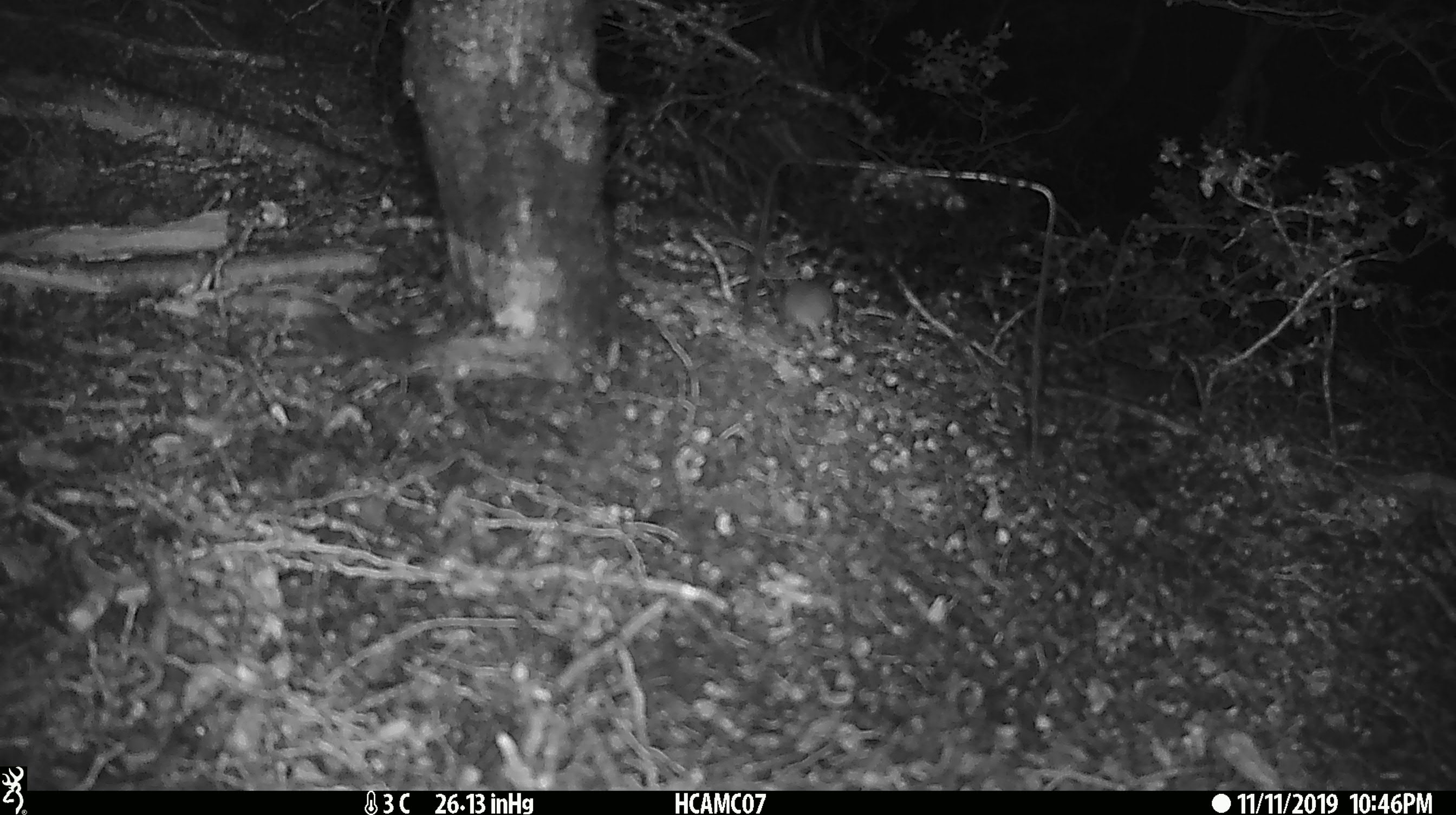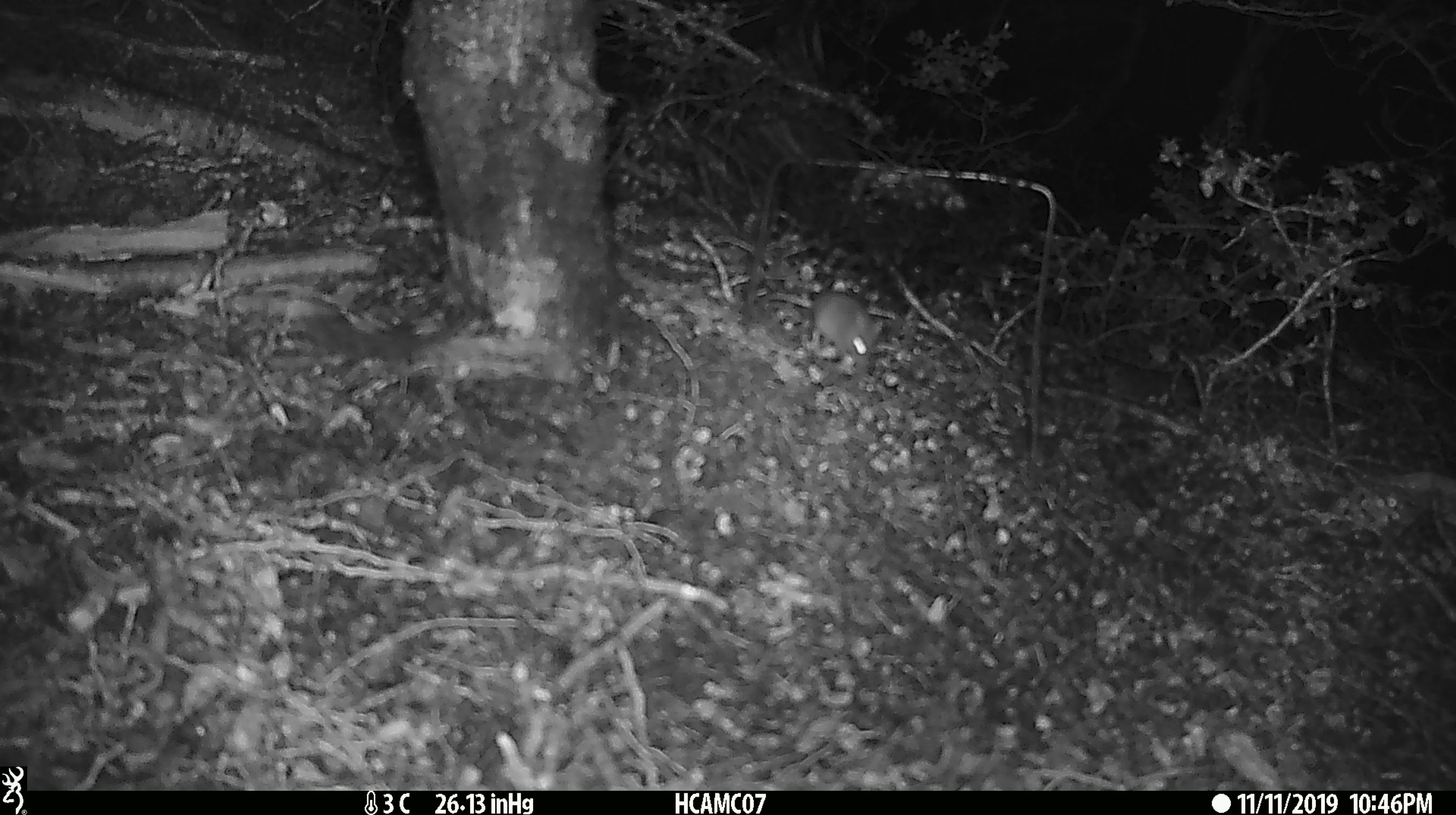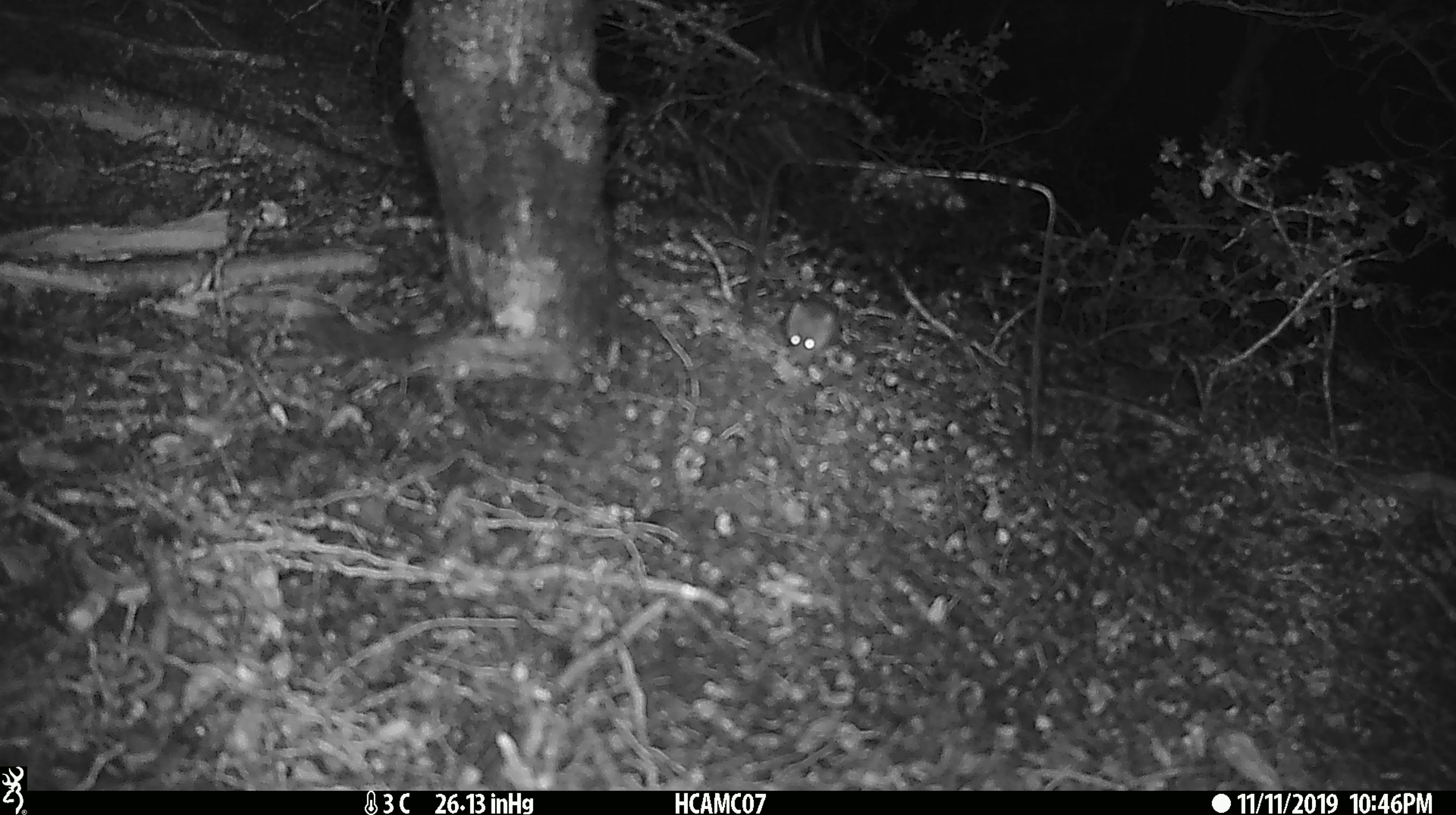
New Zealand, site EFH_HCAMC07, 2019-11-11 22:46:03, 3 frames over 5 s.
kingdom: Animalia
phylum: Chordata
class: Mammalia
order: Rodentia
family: Muridae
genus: Mus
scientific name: Mus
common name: mouse